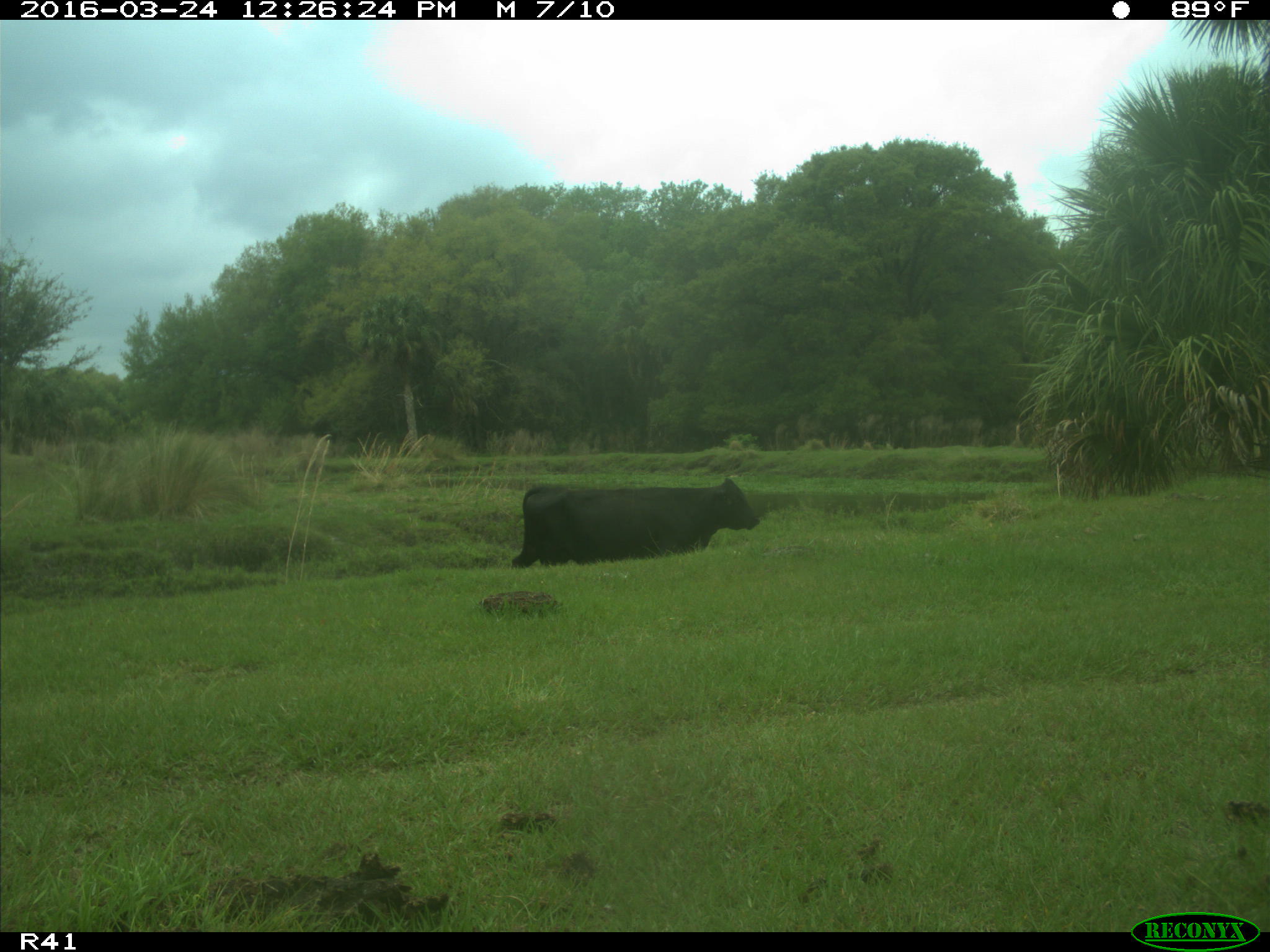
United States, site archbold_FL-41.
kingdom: Animalia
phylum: Chordata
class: Mammalia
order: Artiodactyla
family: Bovidae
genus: Bos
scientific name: Bos taurus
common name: domestic cow